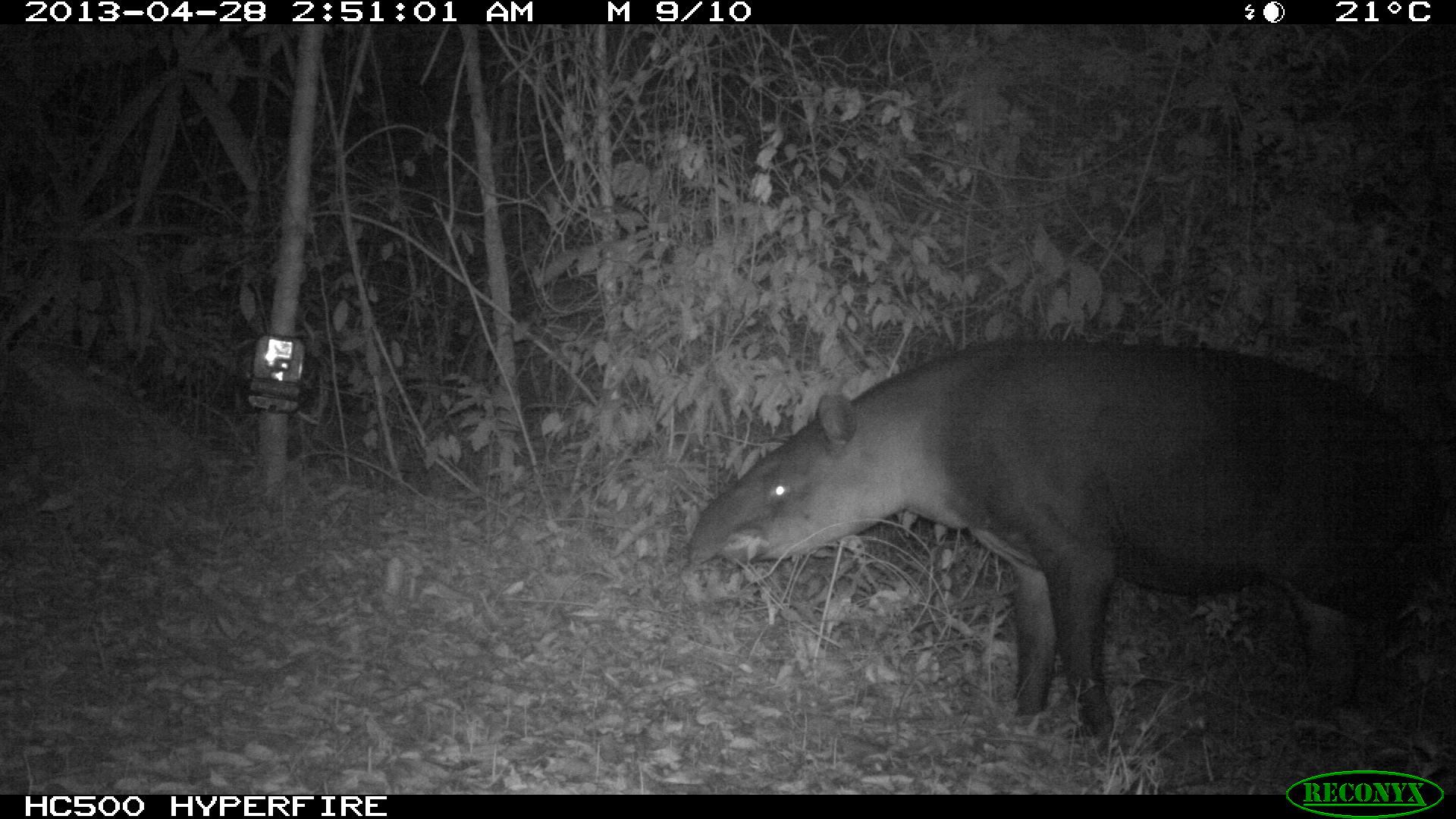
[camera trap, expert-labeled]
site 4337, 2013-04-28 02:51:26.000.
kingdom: Animalia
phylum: Chordata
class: Mammalia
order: Perissodactyla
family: Tapiridae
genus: Tapirus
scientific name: Tapirus bairdii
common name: baird's tapir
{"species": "Tapirus bairdii (baird's tapir)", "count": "1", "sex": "female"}